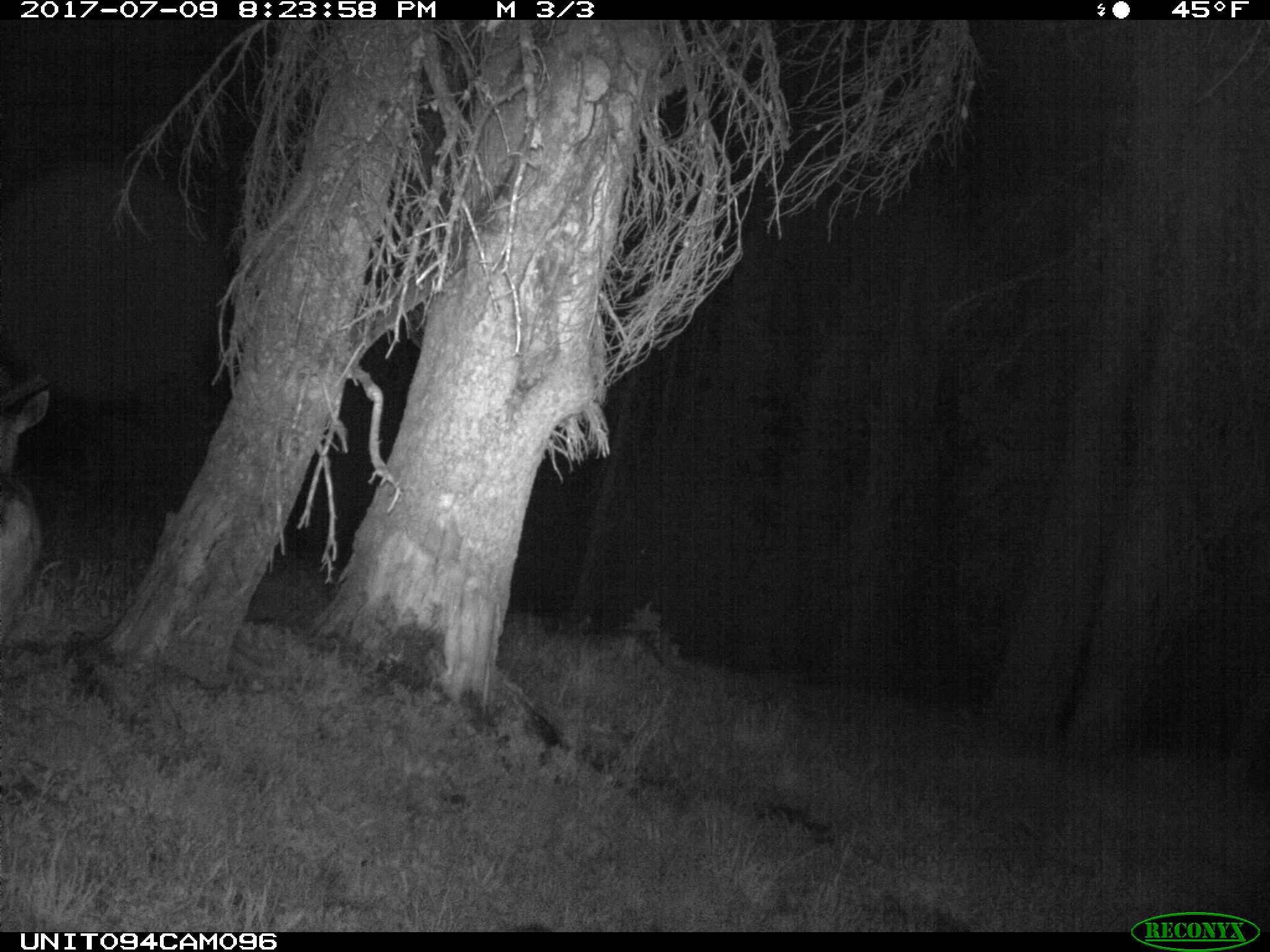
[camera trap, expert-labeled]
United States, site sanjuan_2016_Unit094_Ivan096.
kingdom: Animalia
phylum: Chordata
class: Mammalia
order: Artiodactyla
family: Cervidae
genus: Odocoileus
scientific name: Odocoileus hemionus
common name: mule deer